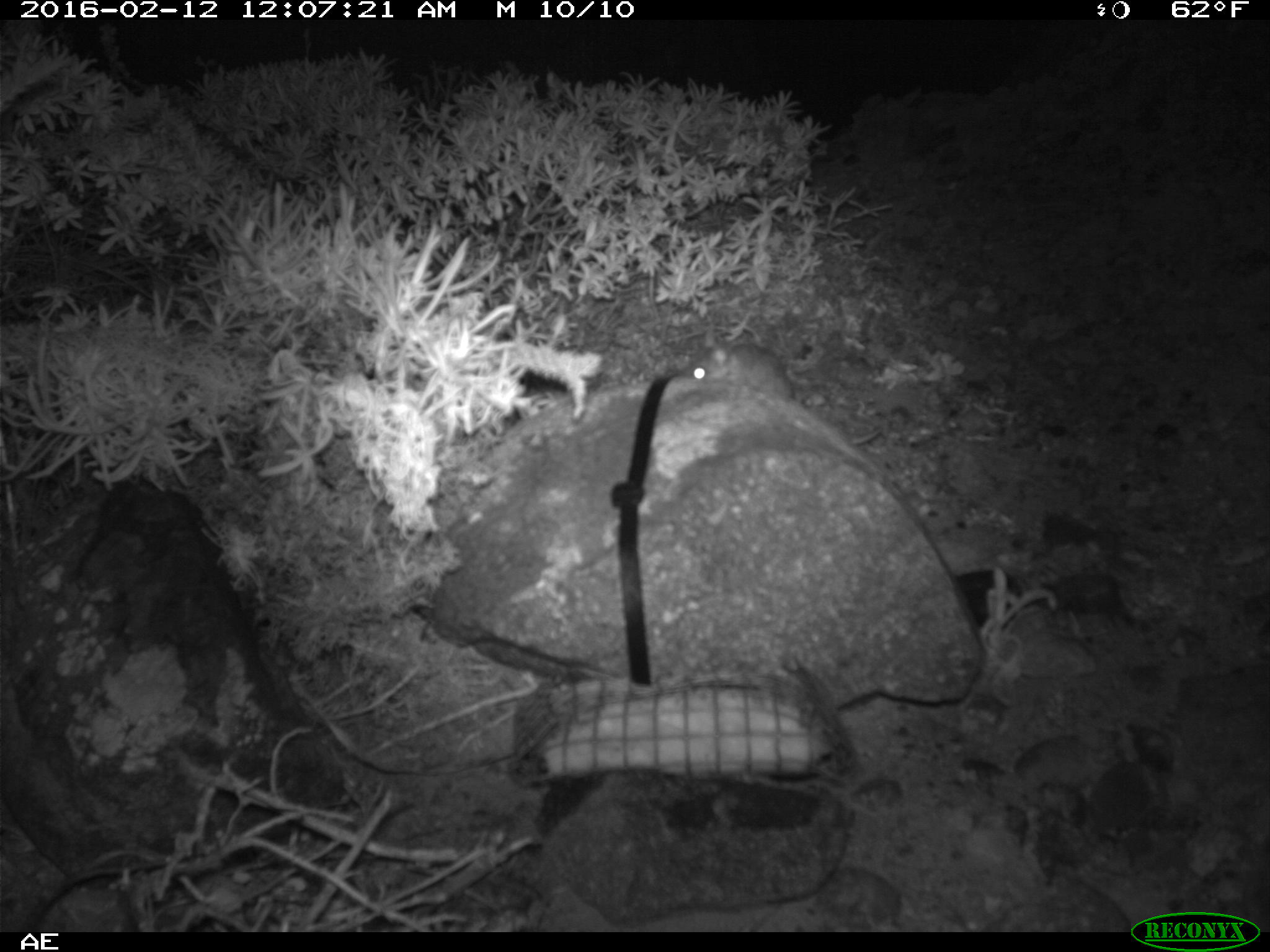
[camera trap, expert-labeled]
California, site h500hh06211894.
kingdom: Animalia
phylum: Chordata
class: Mammalia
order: Rodentia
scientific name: Rodentia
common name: rodent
Rodent (Rodentia).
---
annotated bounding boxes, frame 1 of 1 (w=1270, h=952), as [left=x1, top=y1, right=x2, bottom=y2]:
rodent: [left=680, top=330, right=881, bottom=447]